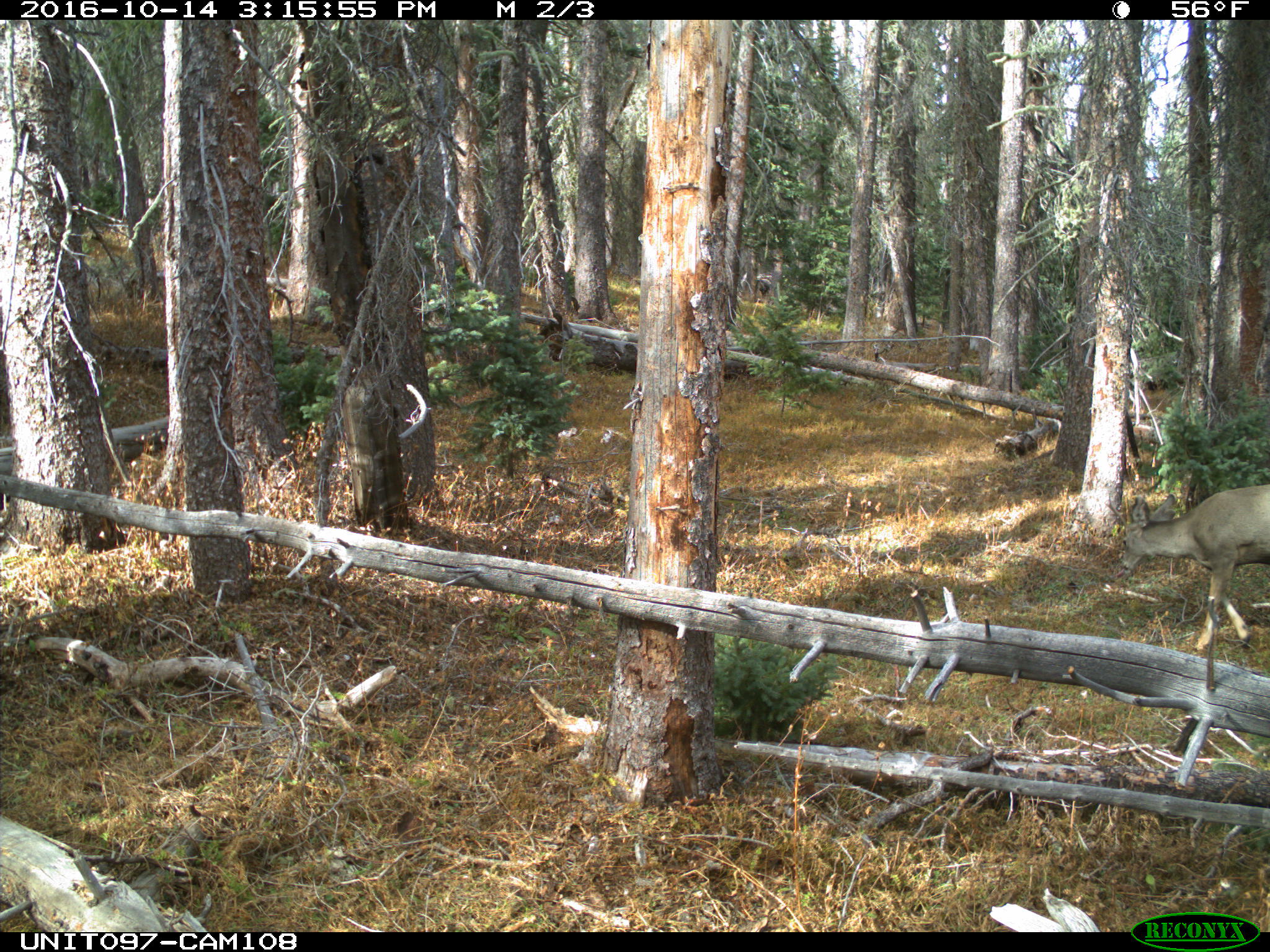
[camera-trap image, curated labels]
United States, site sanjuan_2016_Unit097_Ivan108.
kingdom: Animalia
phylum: Chordata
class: Mammalia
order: Artiodactyla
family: Cervidae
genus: Odocoileus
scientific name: Odocoileus hemionus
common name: mule deer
Odocoileus hemionus (mule deer).